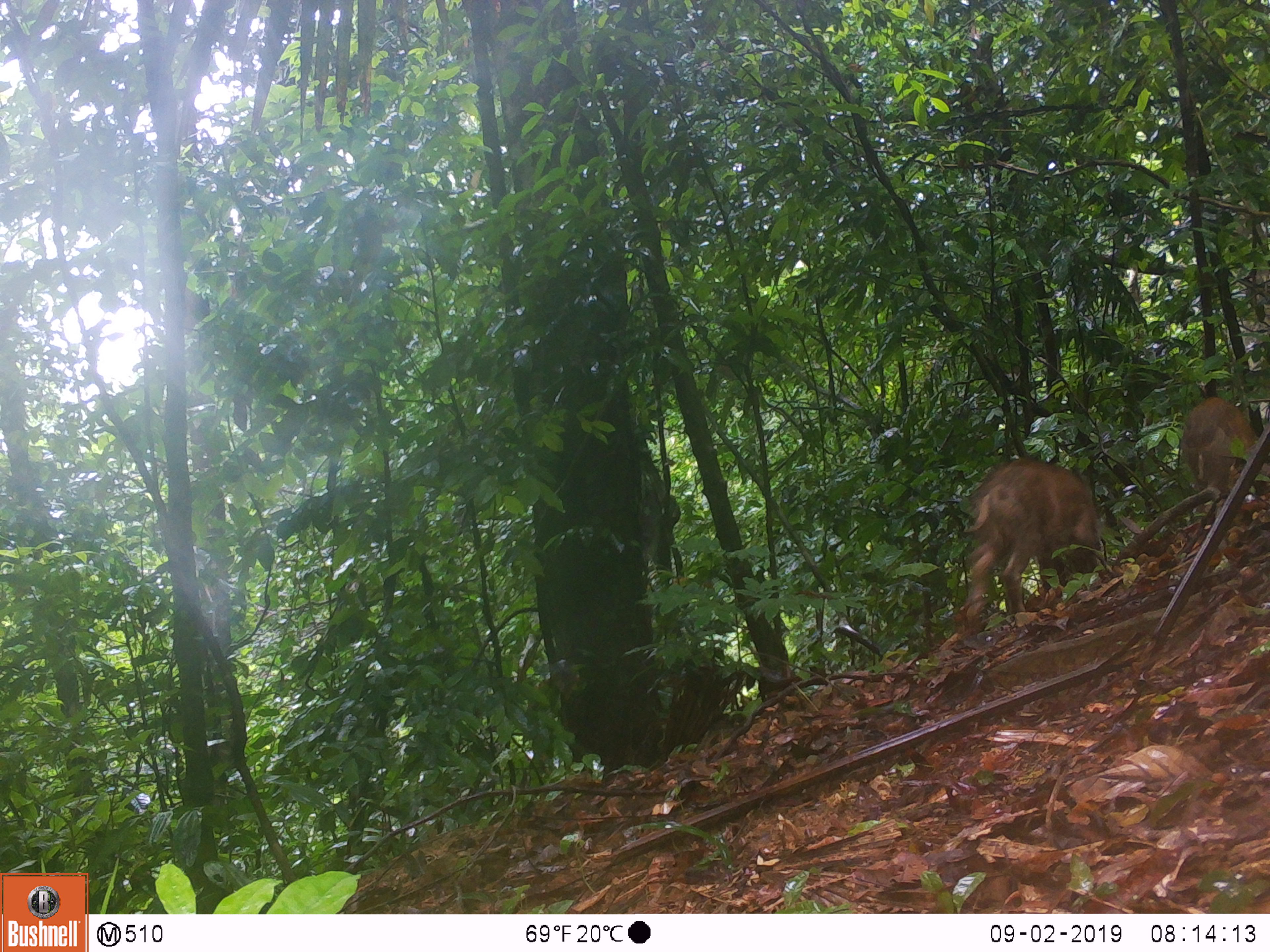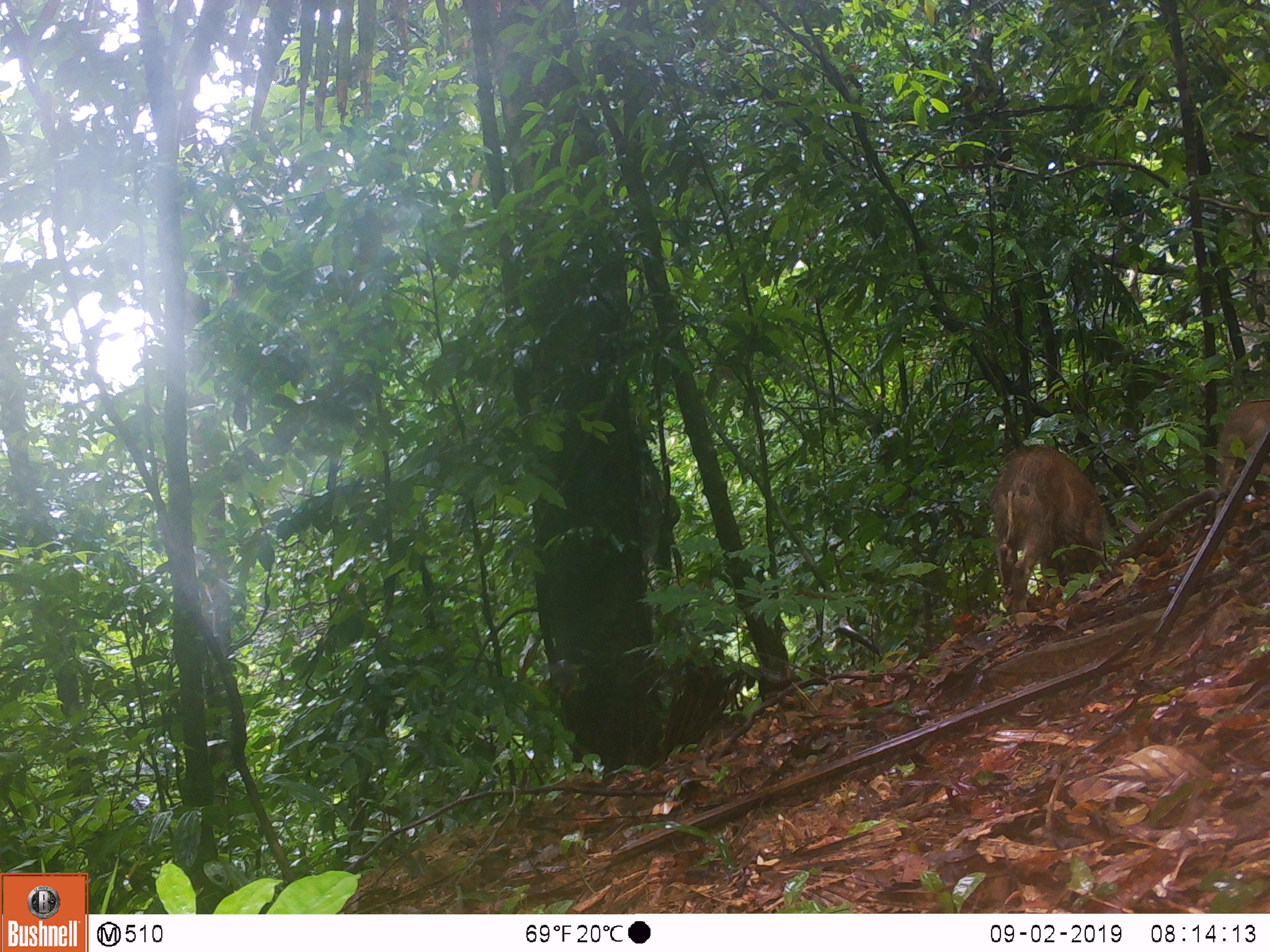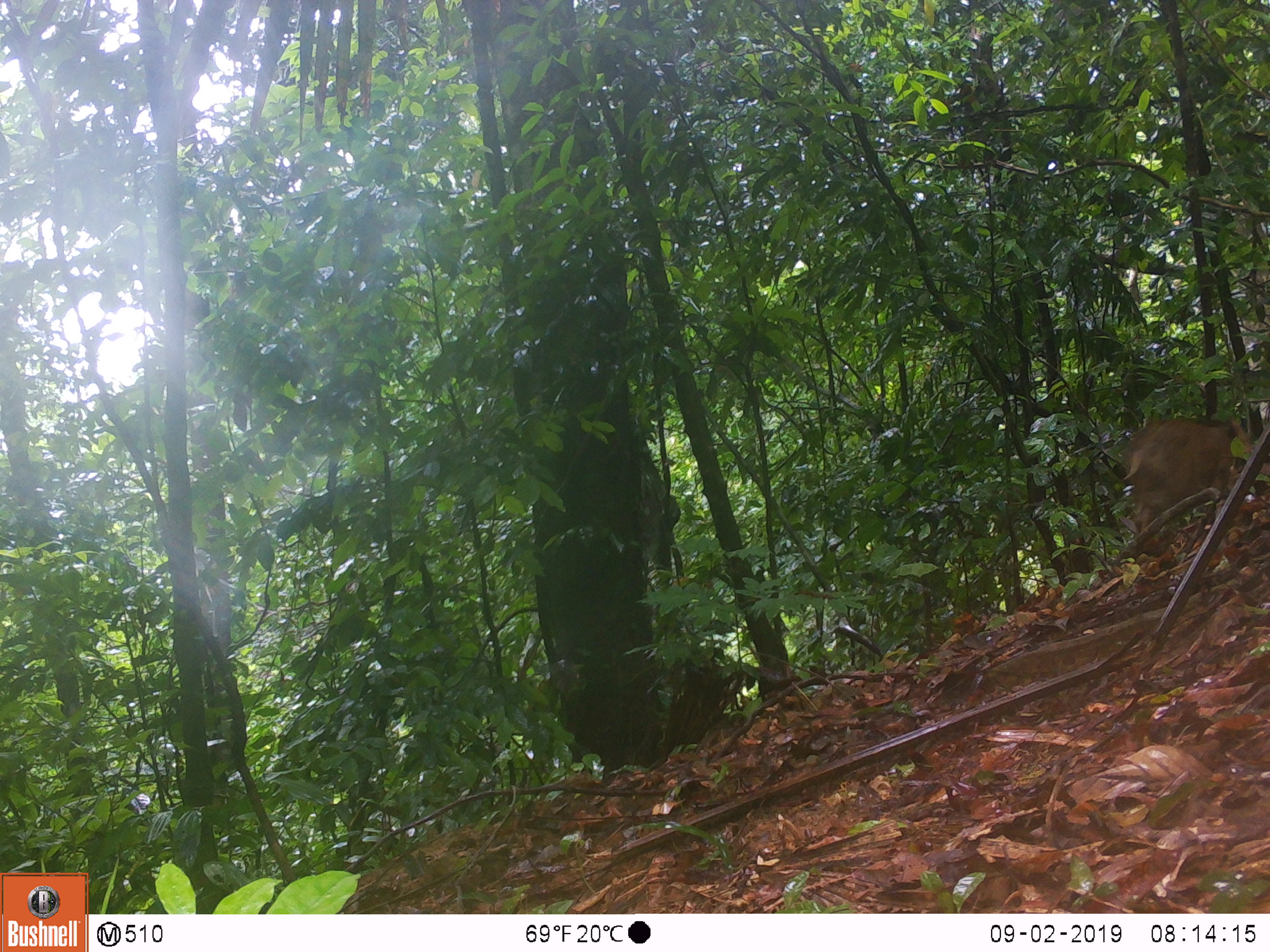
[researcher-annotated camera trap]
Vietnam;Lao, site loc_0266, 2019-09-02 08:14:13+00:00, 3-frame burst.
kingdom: Animalia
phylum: Chordata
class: Mammalia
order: Artiodactyla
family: Suidae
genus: Sus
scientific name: Sus scrofa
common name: eurasian wild pig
Eurasian wild pig (Sus scrofa). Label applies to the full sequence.